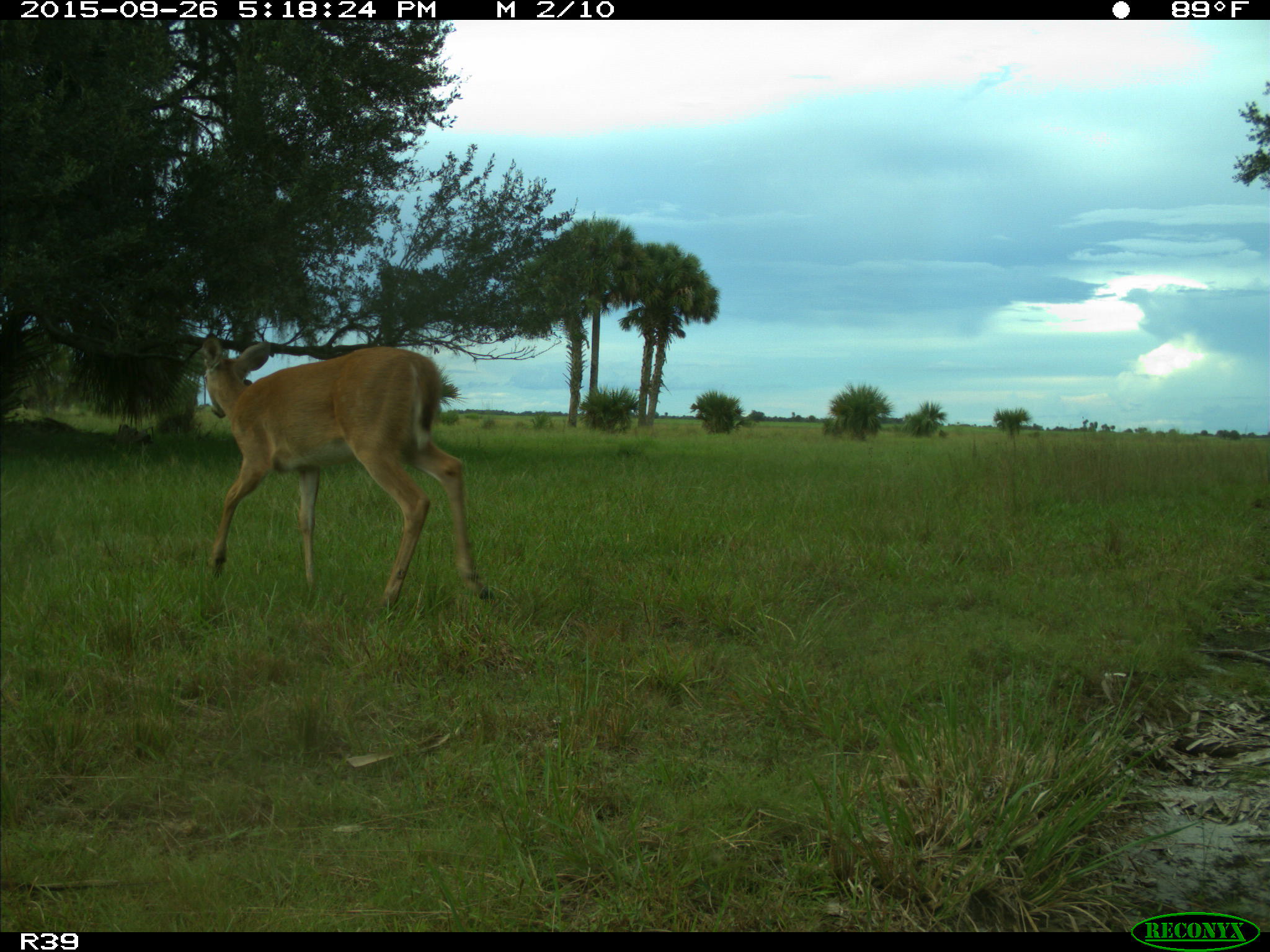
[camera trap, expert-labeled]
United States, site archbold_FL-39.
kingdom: Animalia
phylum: Chordata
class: Mammalia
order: Artiodactyla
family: Cervidae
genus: Odocoileus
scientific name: Odocoileus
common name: deer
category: unidentified deer